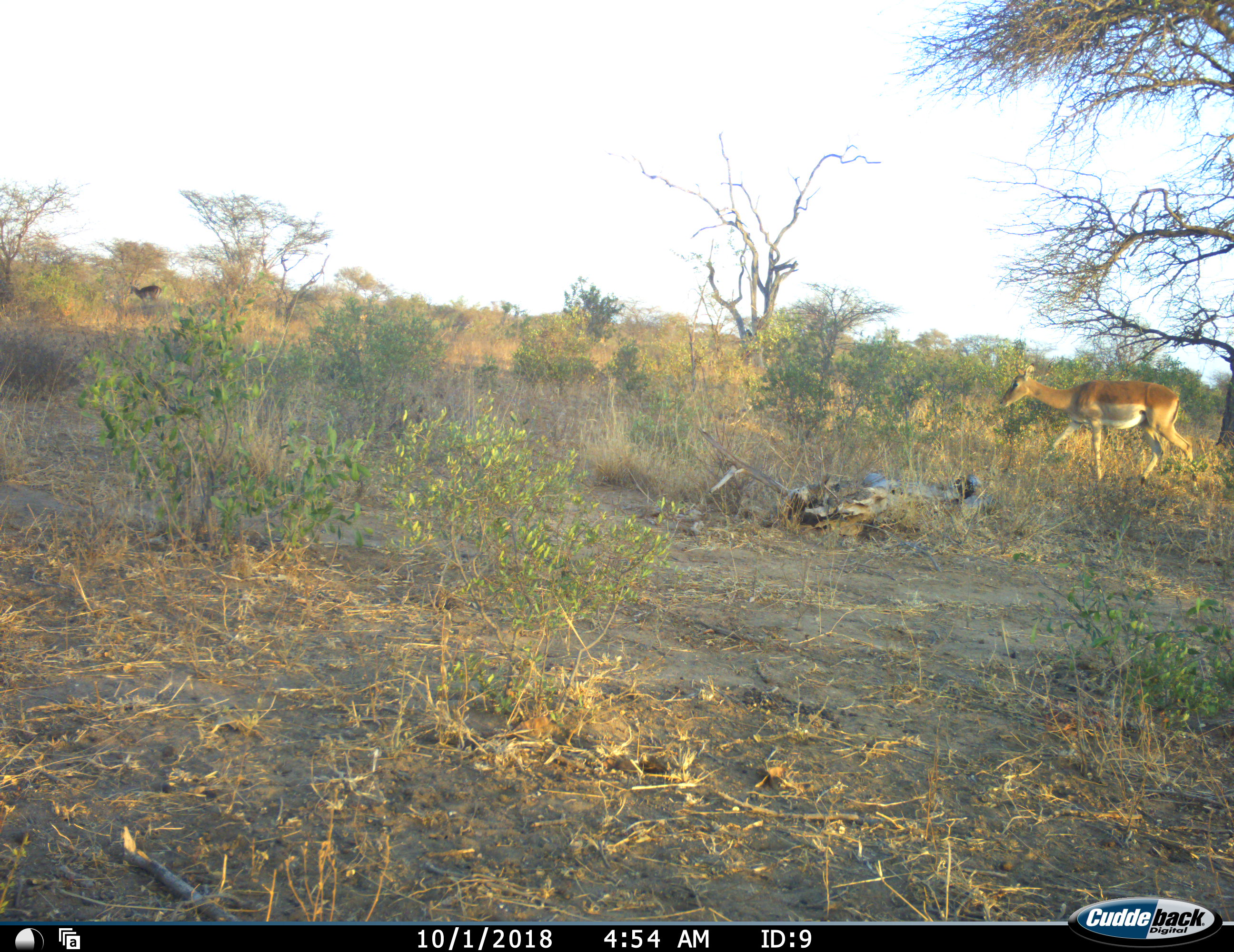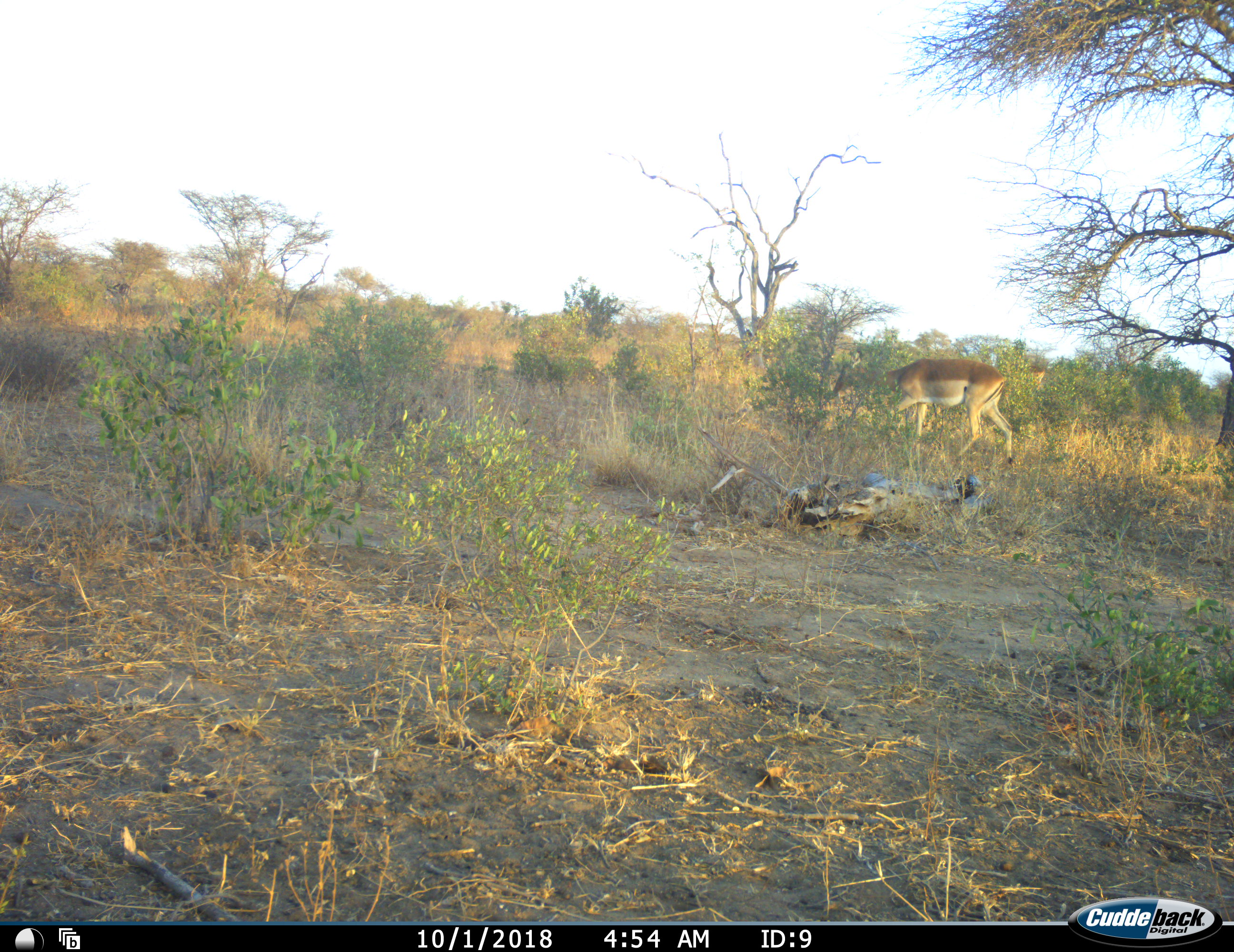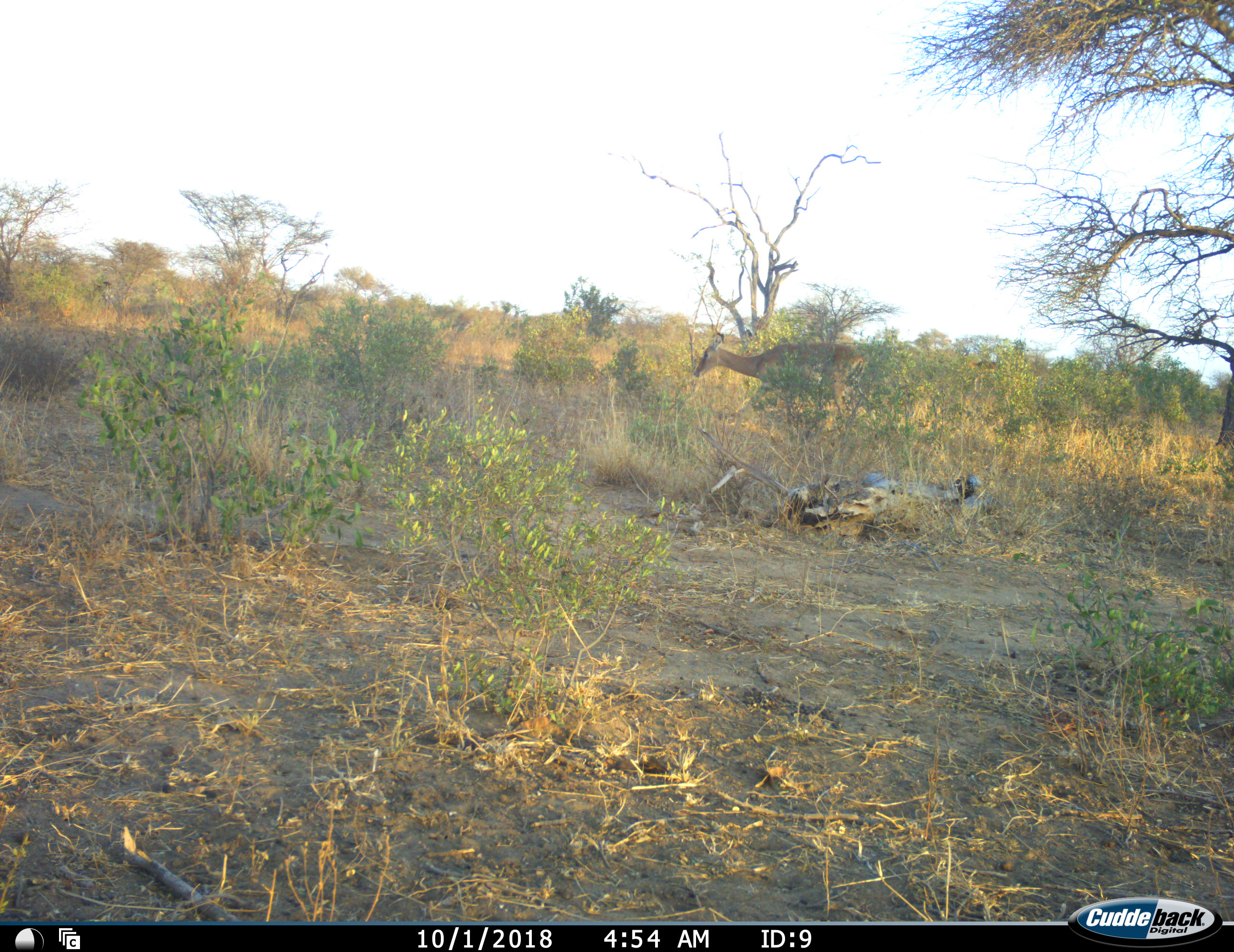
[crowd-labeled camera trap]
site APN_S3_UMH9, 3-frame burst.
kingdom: Animalia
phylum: Chordata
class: Mammalia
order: Artiodactyla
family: Bovidae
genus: Aepyceros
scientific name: Aepyceros melampus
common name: impala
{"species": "impala (Aepyceros melampus)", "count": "3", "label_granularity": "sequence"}